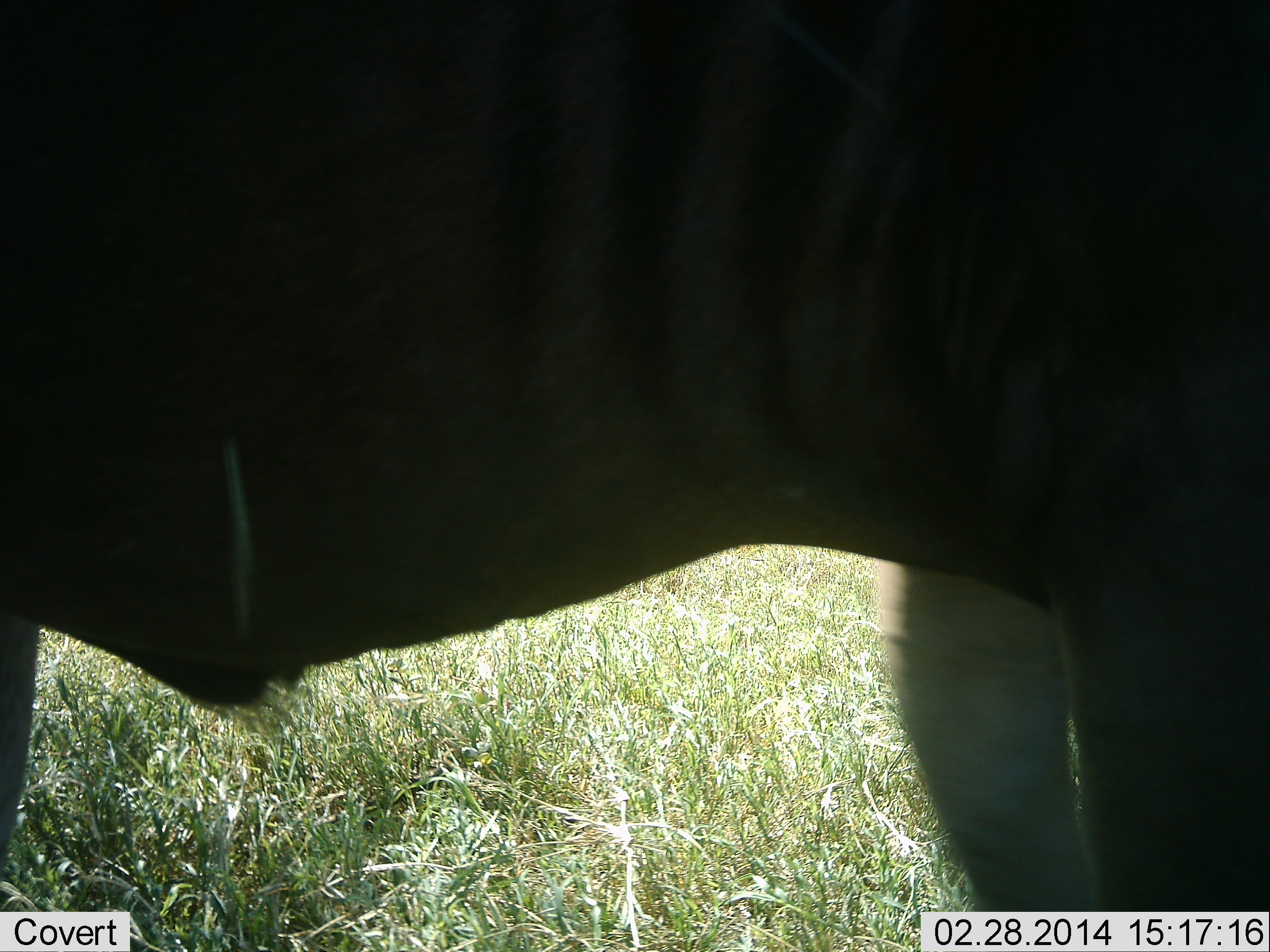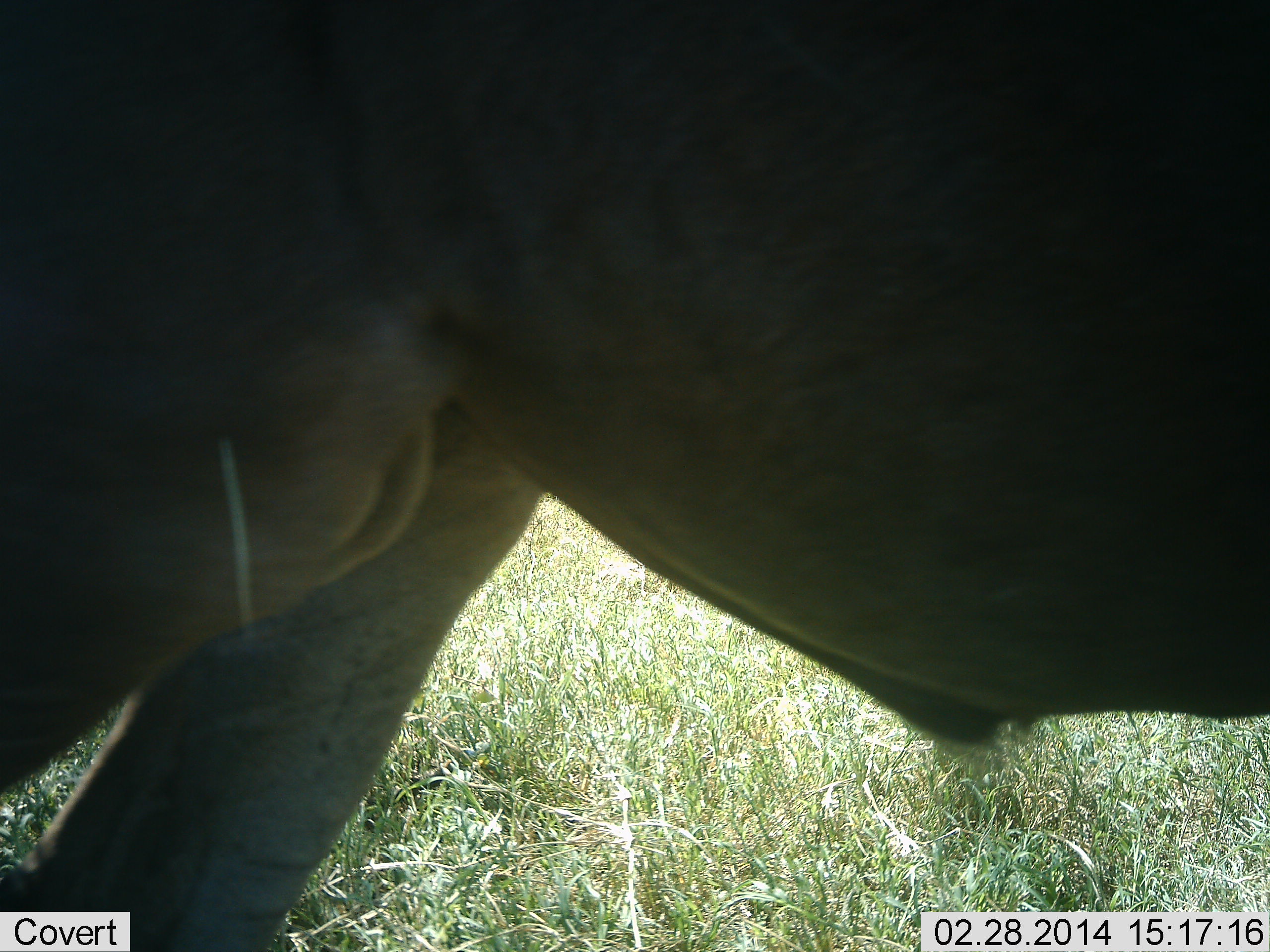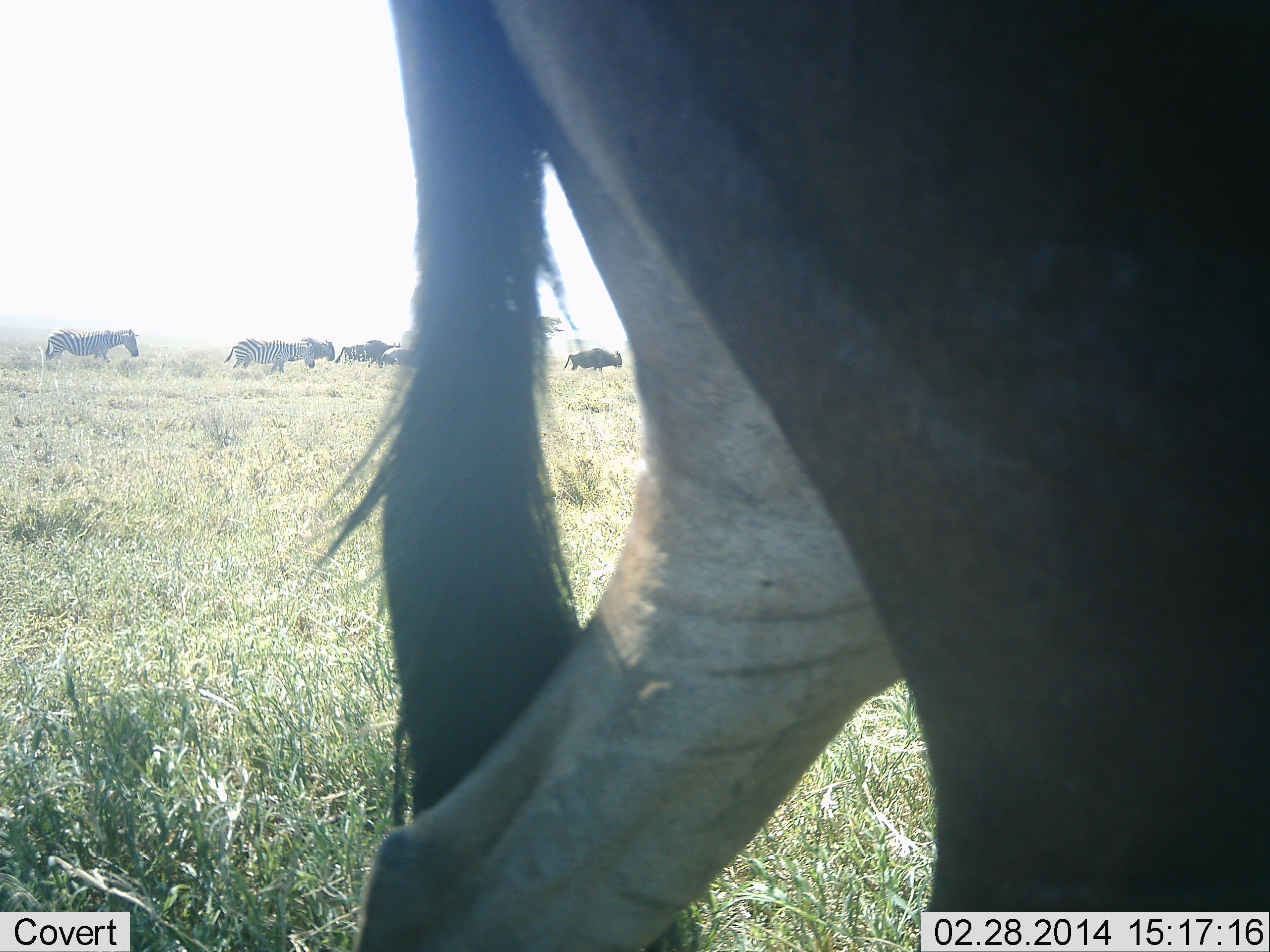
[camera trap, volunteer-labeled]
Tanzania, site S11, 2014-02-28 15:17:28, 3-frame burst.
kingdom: Animalia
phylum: Chordata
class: Mammalia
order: Artiodactyla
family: Bovidae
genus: Connochaetes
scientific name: Connochaetes taurinus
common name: blue wildebeest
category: wildebeest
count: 1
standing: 17%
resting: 0%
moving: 89%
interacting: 0%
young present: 0%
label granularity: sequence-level